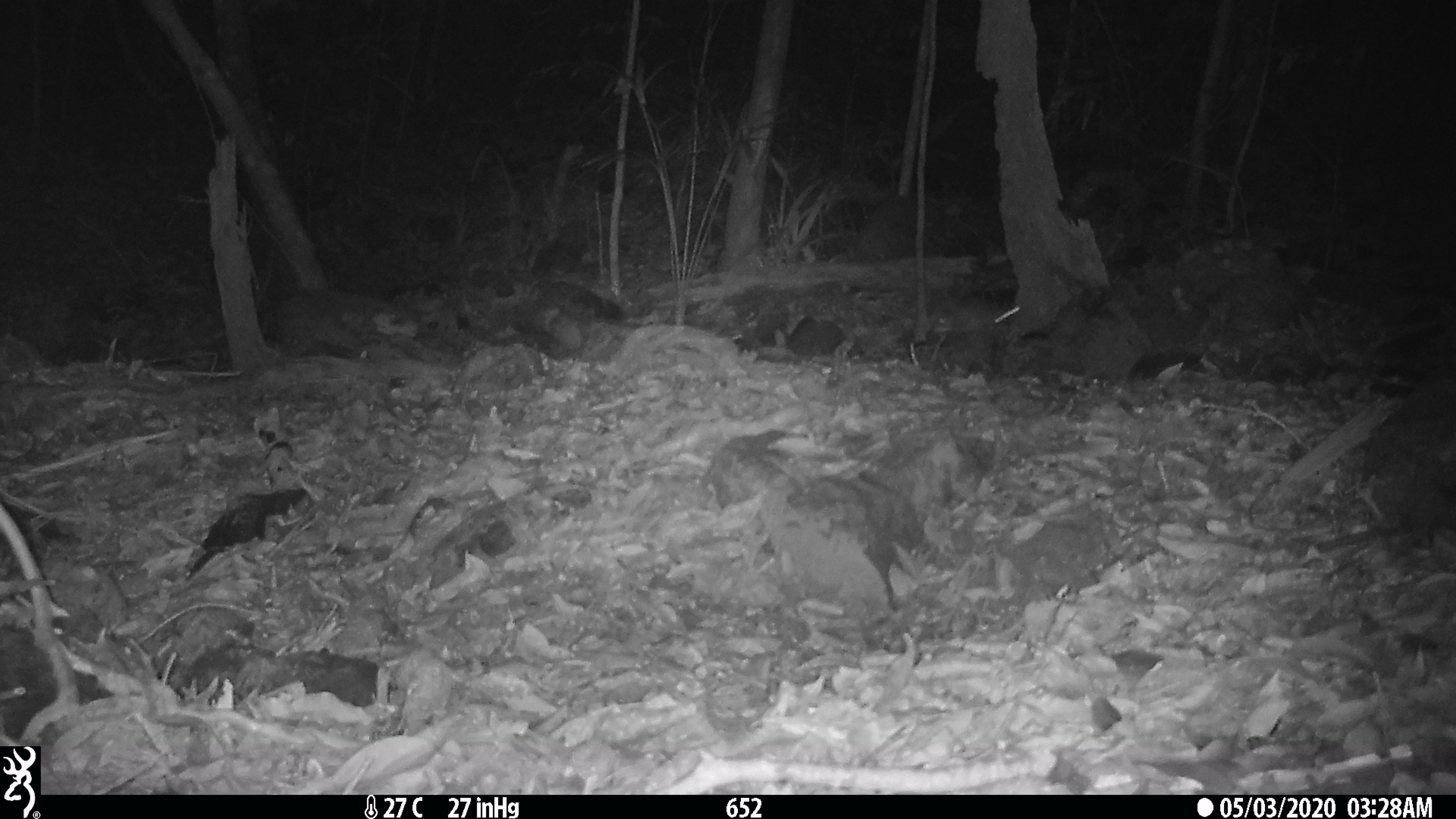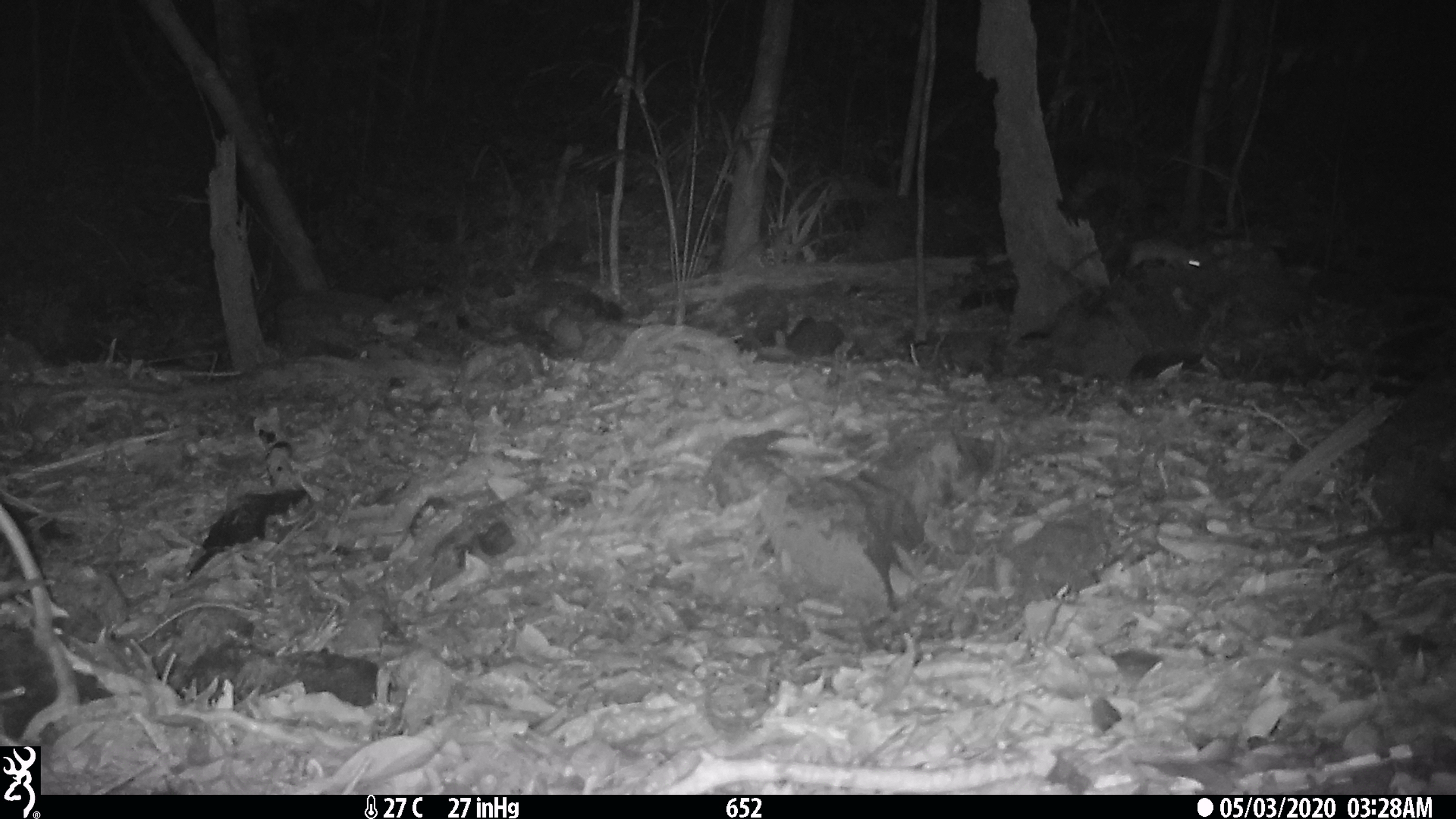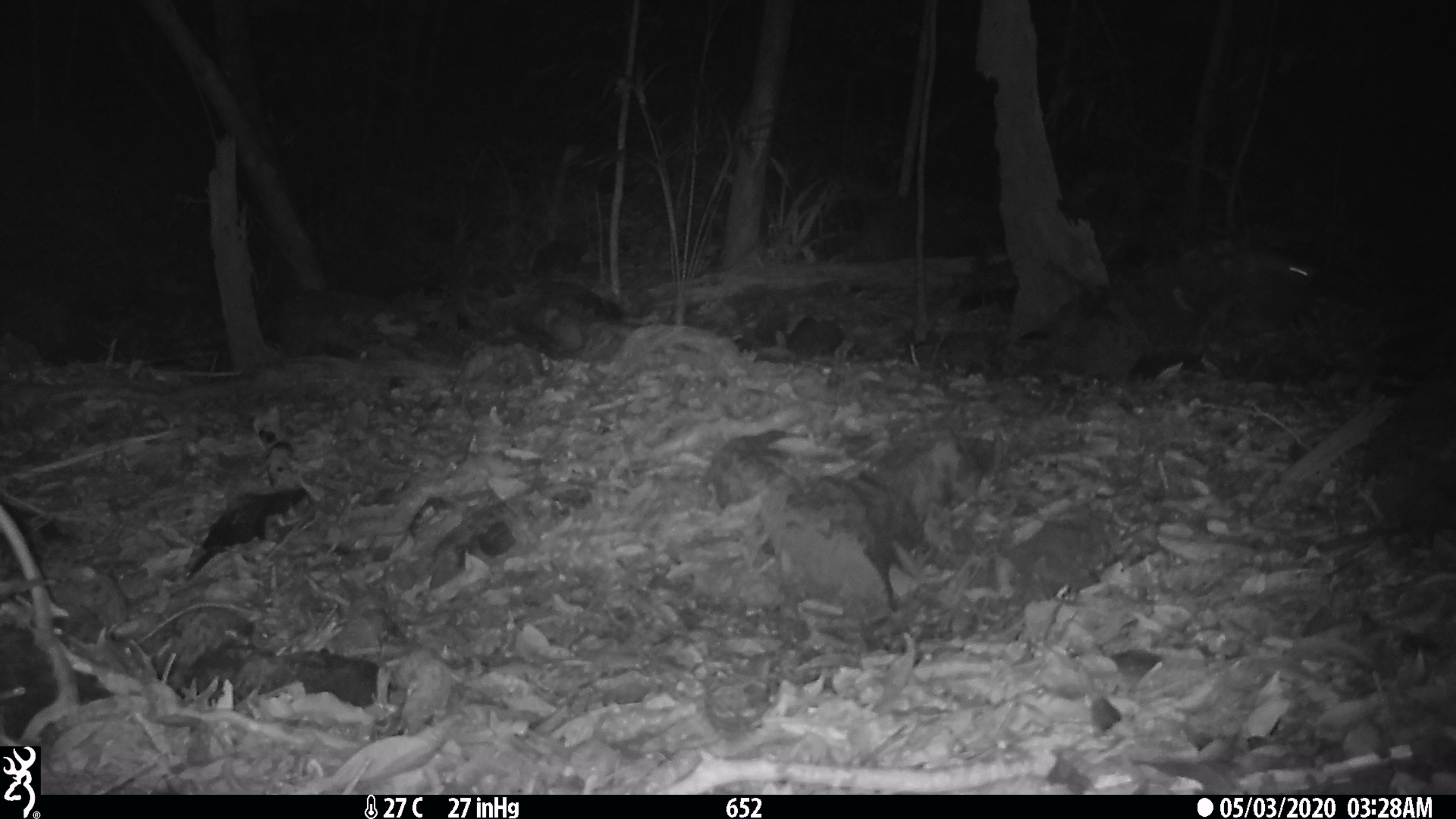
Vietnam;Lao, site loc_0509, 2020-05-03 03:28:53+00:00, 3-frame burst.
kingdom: Animalia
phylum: Chordata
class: Mammalia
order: Rodentia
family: Muridae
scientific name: Muridae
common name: old-world mice and rats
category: unidentified murid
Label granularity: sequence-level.